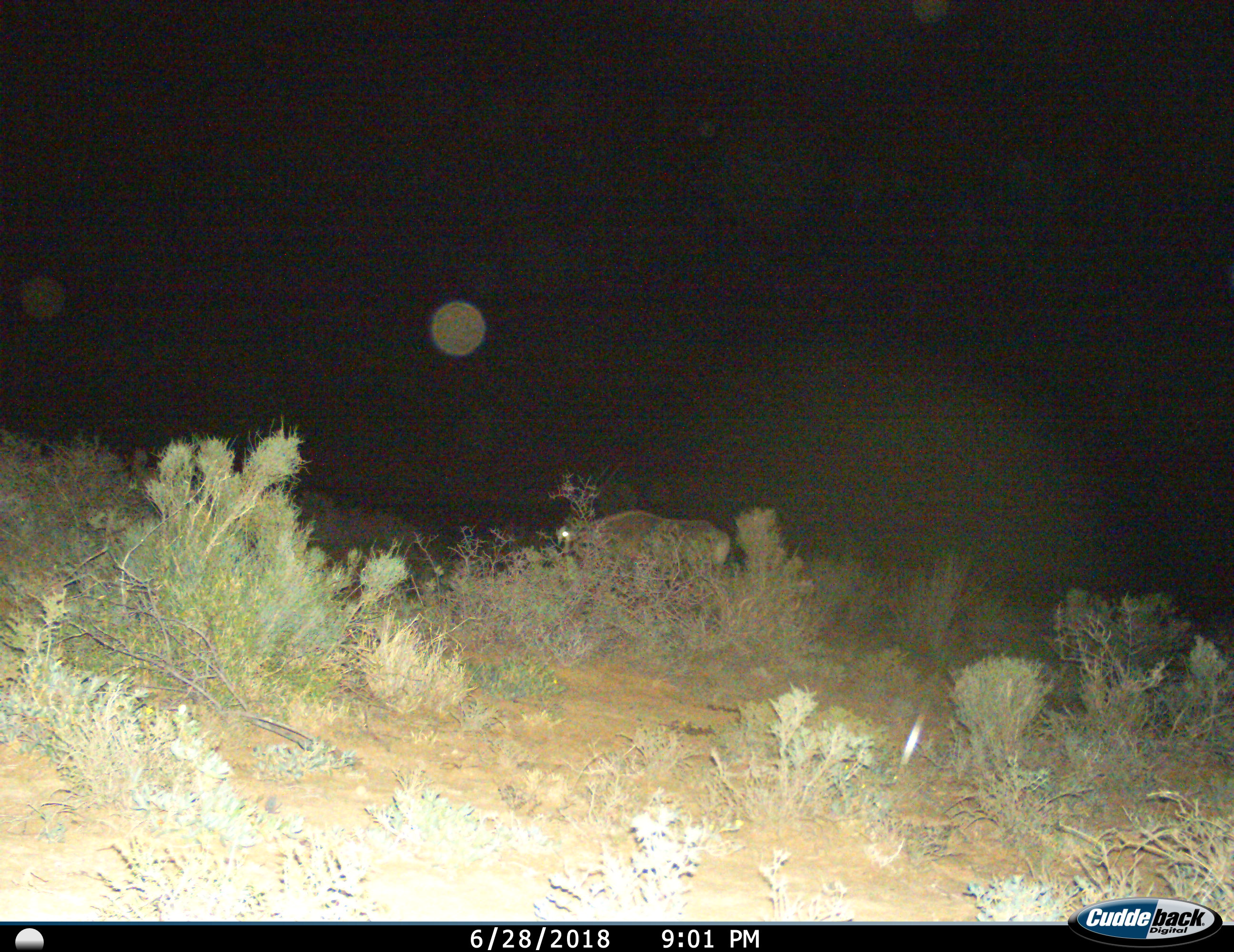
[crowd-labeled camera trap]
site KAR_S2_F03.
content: unidentified animal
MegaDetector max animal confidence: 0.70